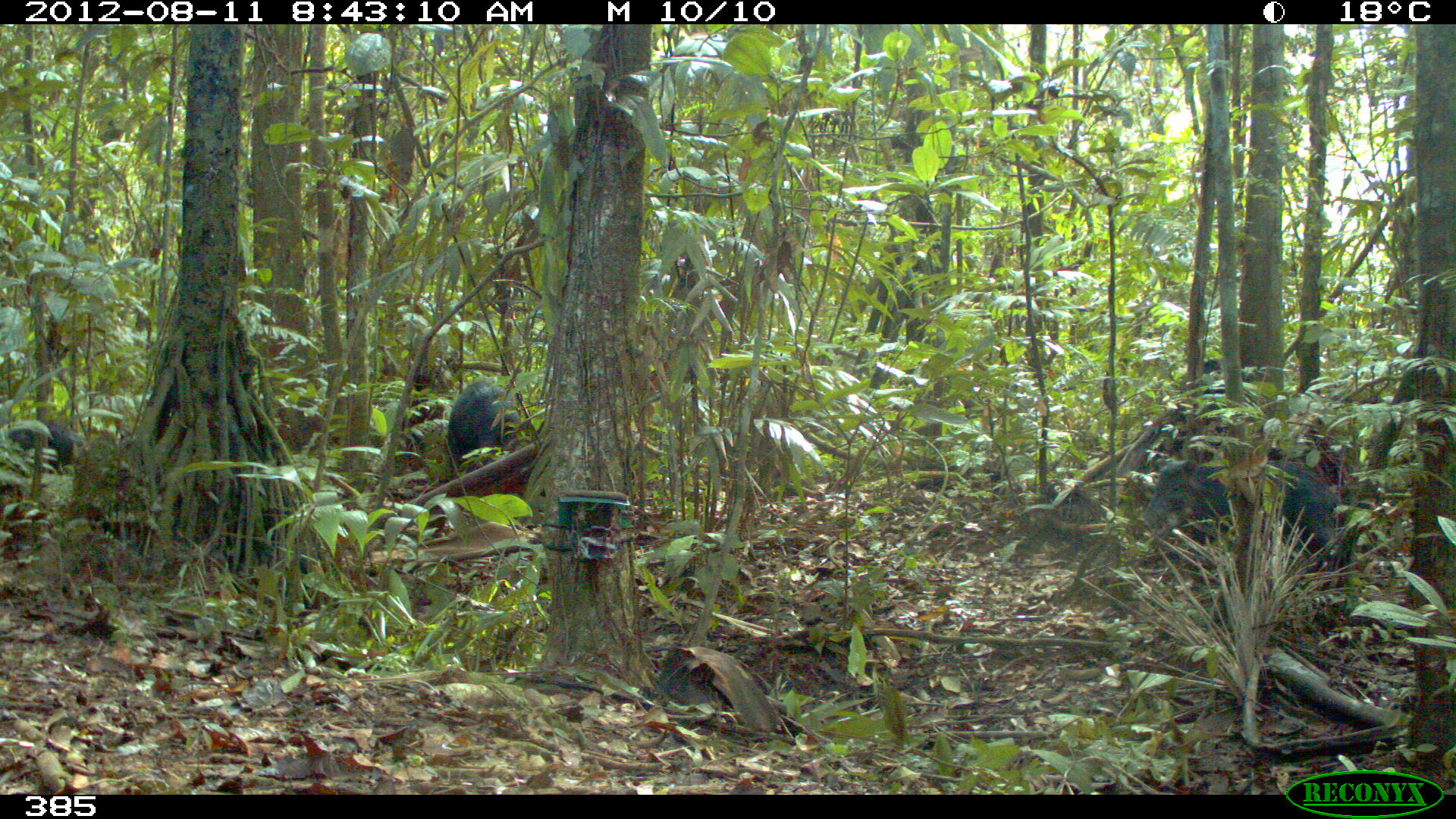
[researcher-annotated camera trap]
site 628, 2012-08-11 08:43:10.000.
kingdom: Animalia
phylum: Chordata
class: Mammalia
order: Artiodactyla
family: Tayassuidae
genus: Tayassu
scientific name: Tayassu pecari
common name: white-lipped peccary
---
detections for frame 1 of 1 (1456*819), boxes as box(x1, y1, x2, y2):
tayassu pecari: box(1140, 454, 1356, 594); box(446, 382, 526, 456); box(14, 416, 88, 473); box(1174, 356, 1236, 408)